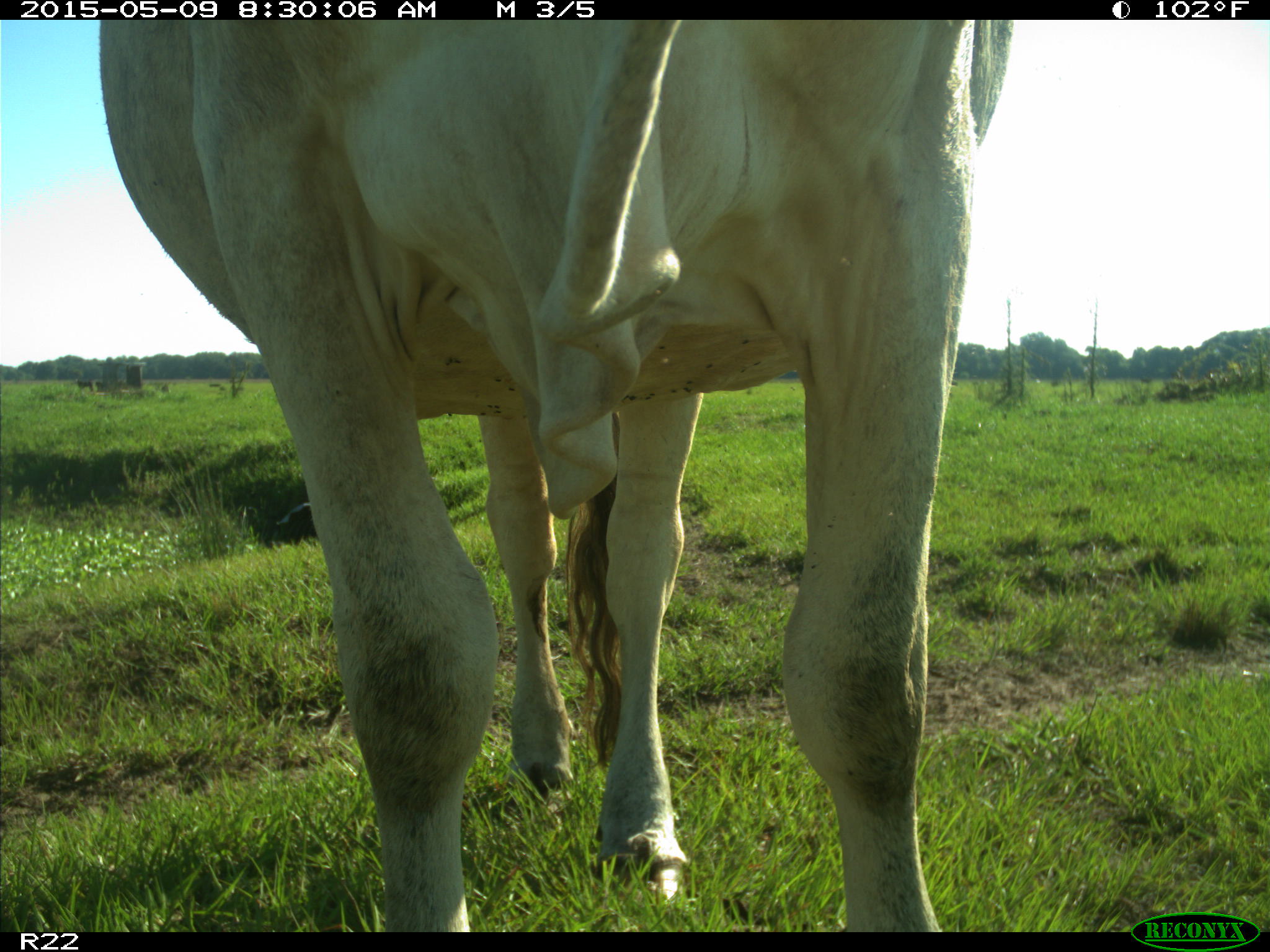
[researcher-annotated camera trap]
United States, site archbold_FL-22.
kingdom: Animalia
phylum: Chordata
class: Mammalia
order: Artiodactyla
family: Bovidae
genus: Bos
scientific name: Bos taurus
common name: domestic cow